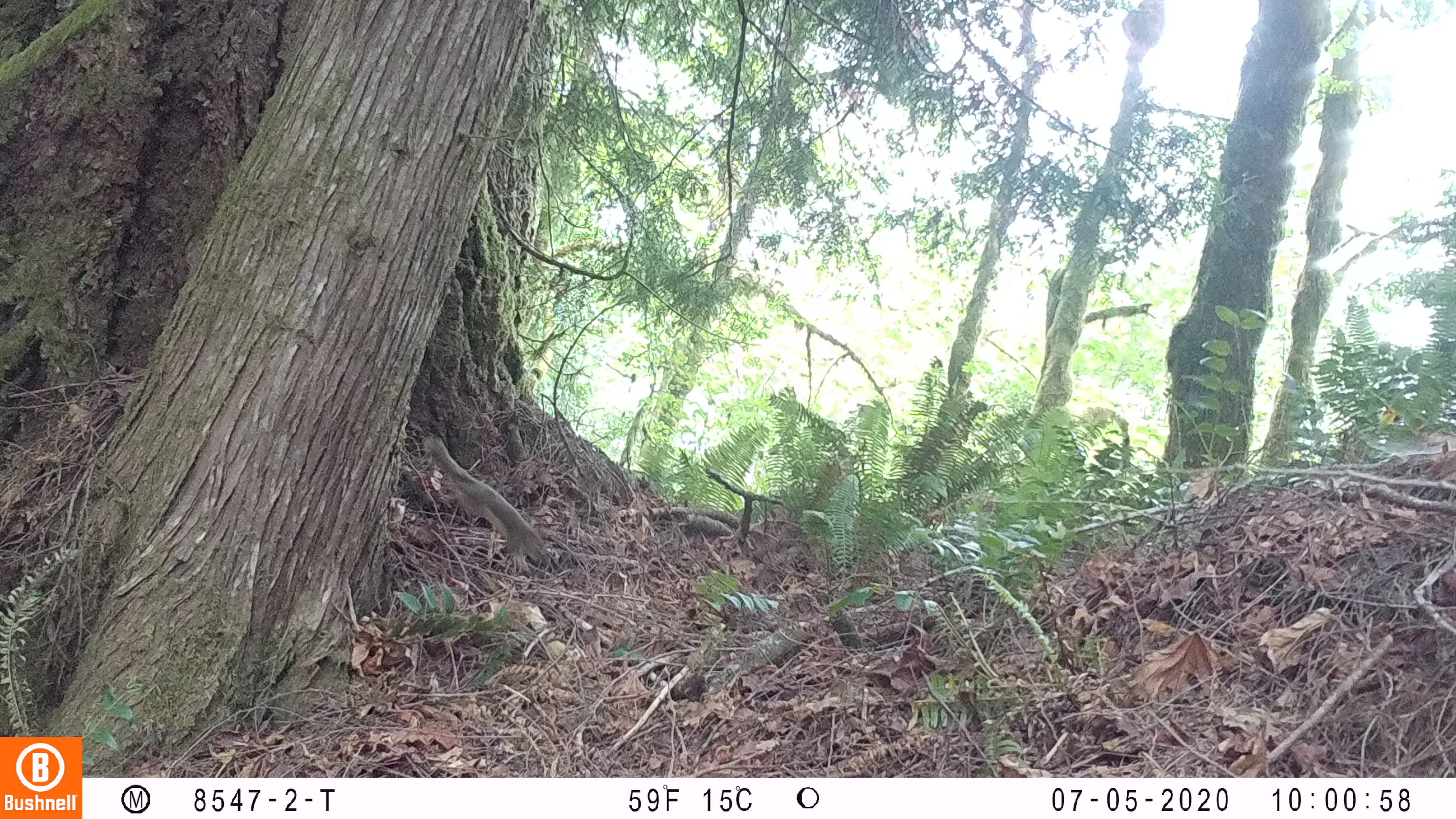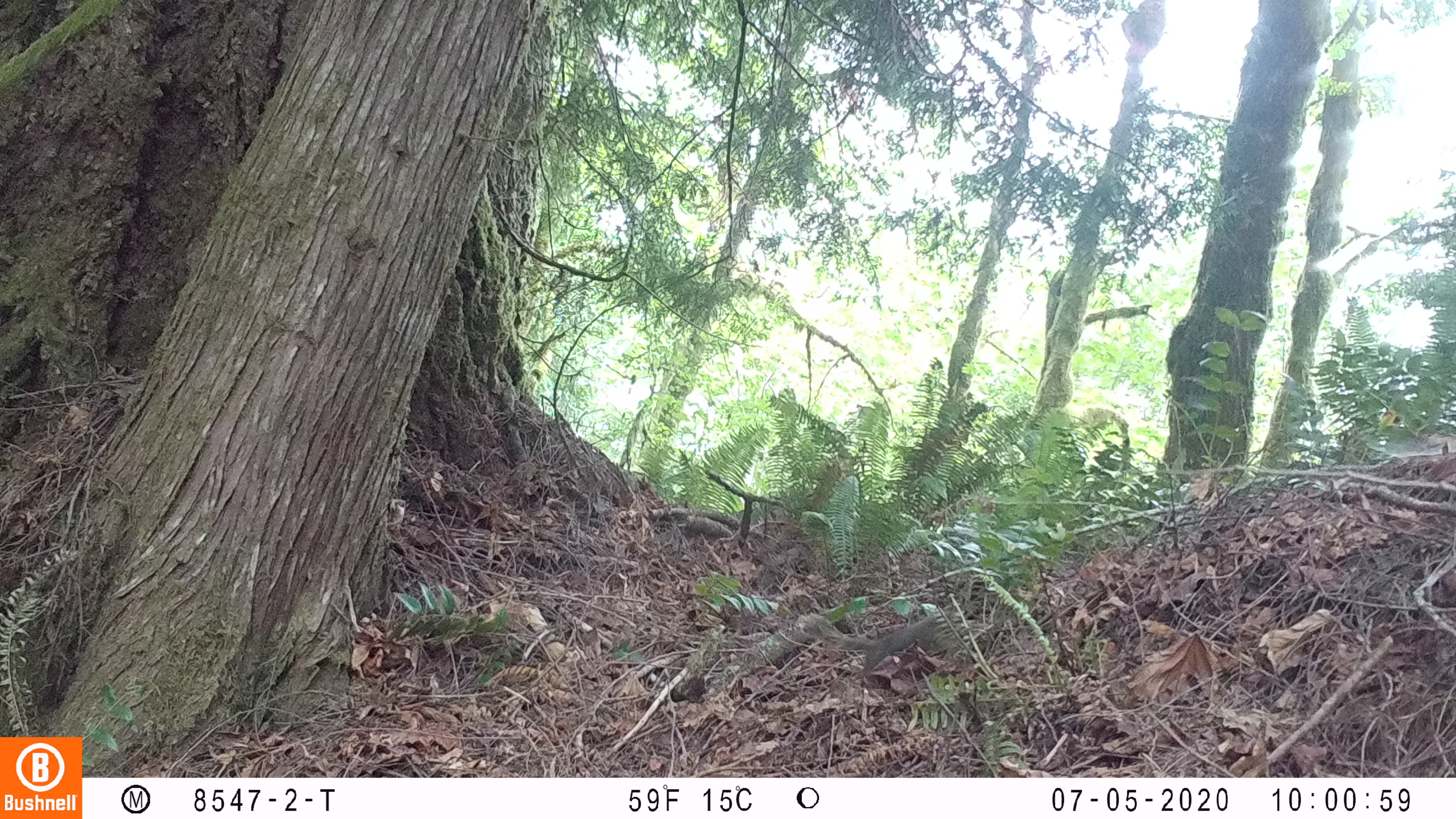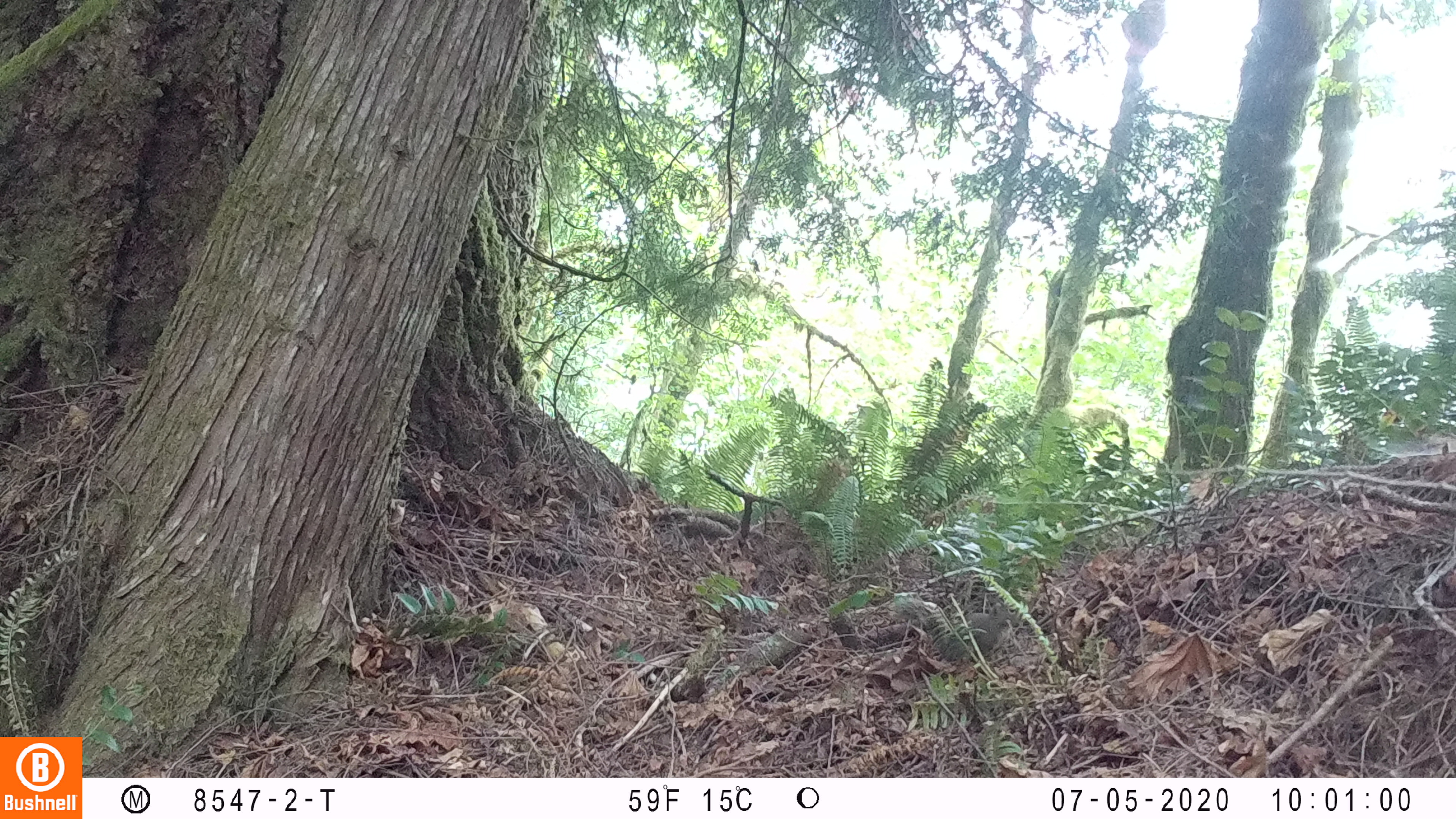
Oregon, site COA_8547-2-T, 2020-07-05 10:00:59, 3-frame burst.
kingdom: Animalia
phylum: Chordata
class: Mammalia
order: Rodentia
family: Sciuridae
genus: Tamiasciurus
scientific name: Tamiasciurus douglasii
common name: douglas squirrel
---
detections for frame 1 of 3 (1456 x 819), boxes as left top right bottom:
douglas squirrel: 424 438 551 564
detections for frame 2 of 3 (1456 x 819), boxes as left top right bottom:
douglas squirrel: 788 608 954 674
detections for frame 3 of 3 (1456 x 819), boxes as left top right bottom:
douglas squirrel: 887 596 1018 662